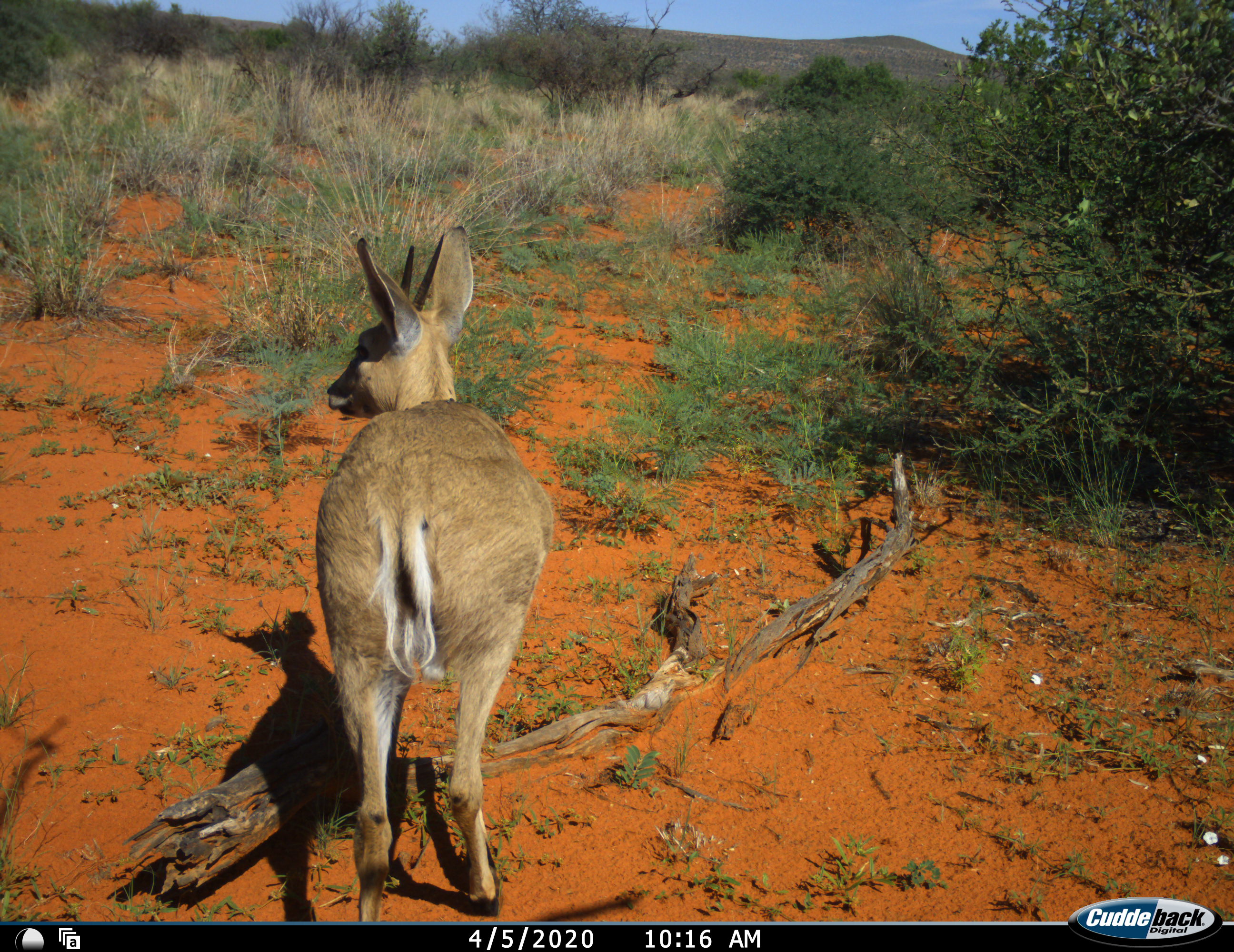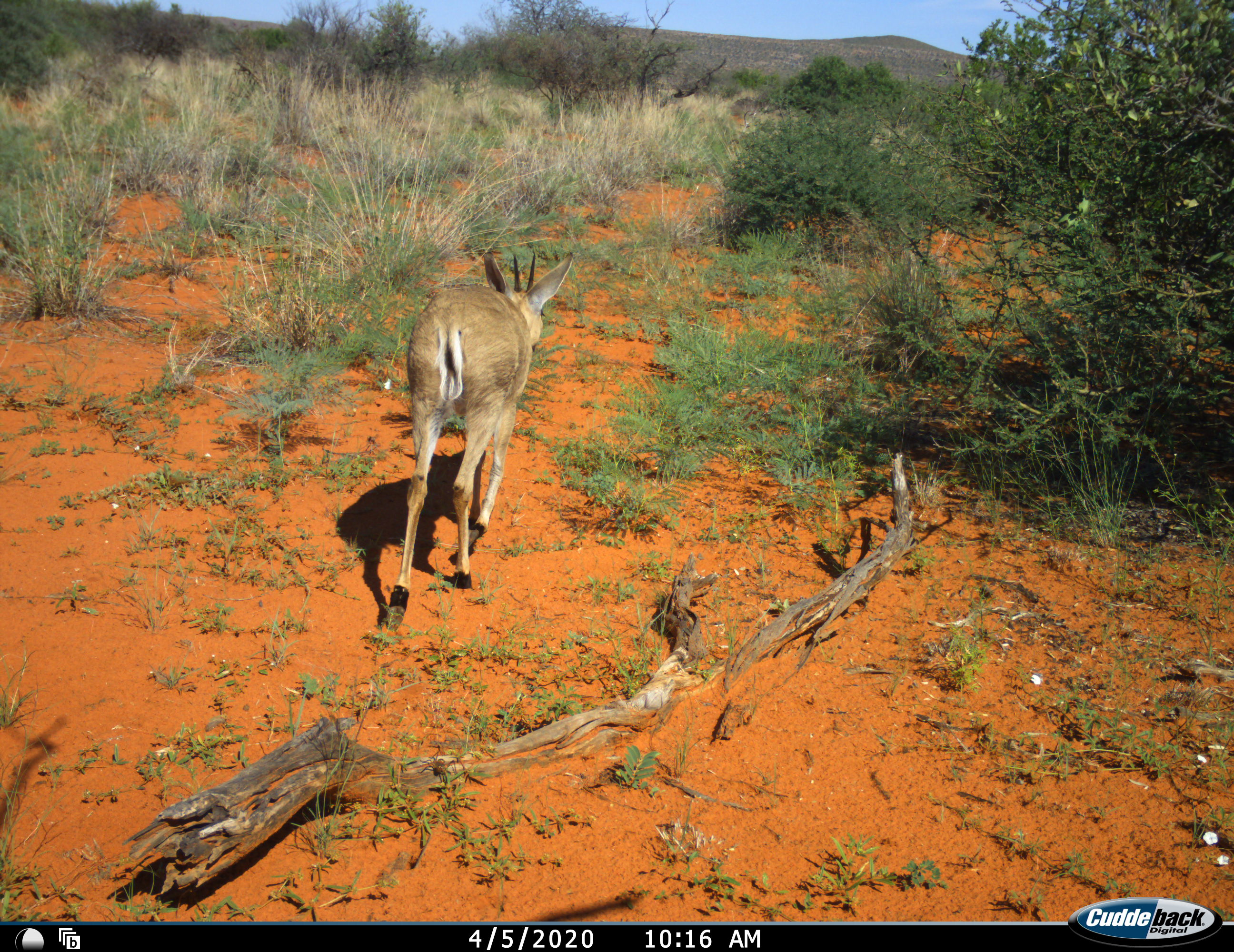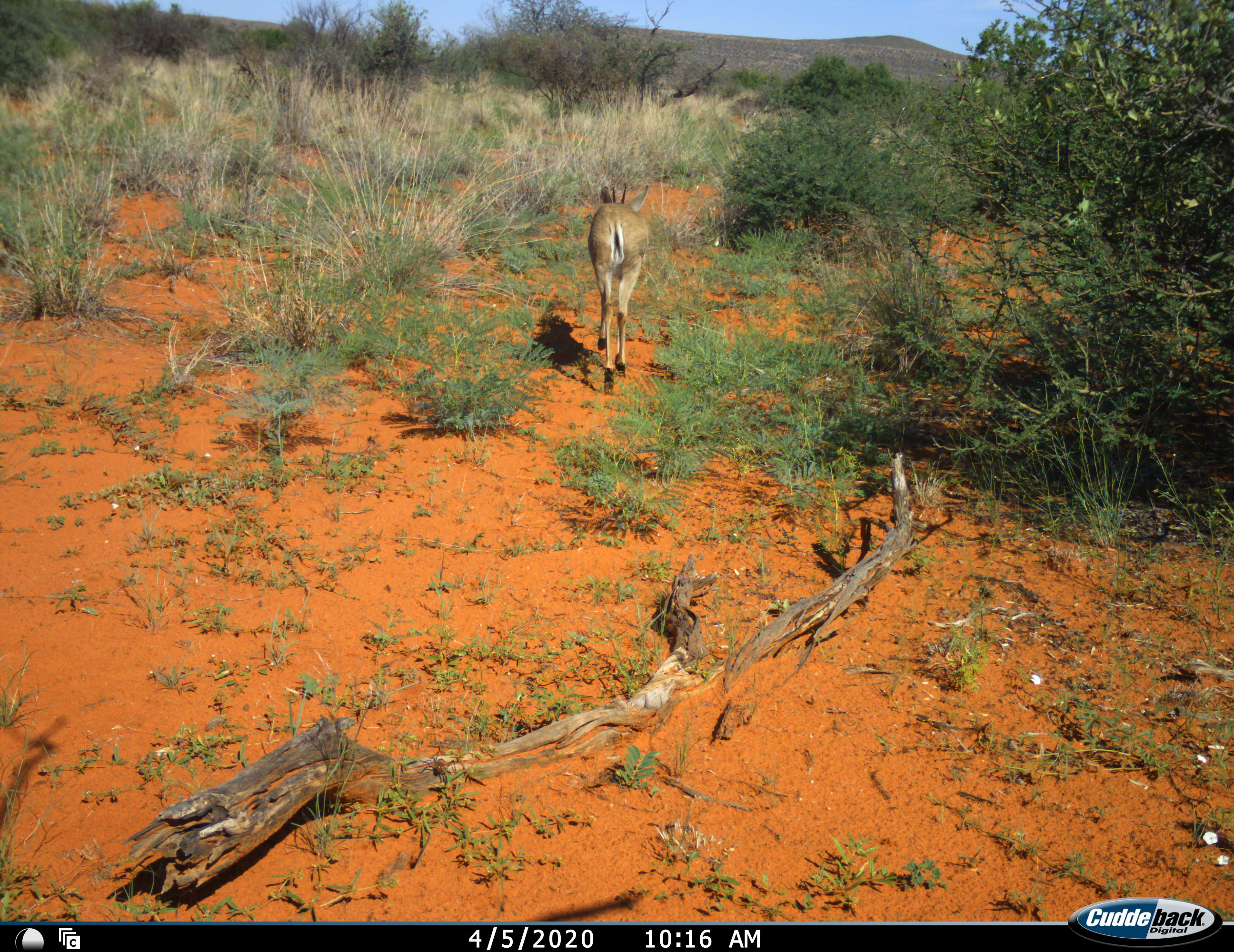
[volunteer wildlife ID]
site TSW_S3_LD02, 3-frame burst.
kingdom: Animalia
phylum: Chordata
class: Mammalia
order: Artiodactyla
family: Bovidae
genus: Sylvicapra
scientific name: Sylvicapra grimmia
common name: common duiker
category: duikercommongrey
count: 1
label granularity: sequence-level